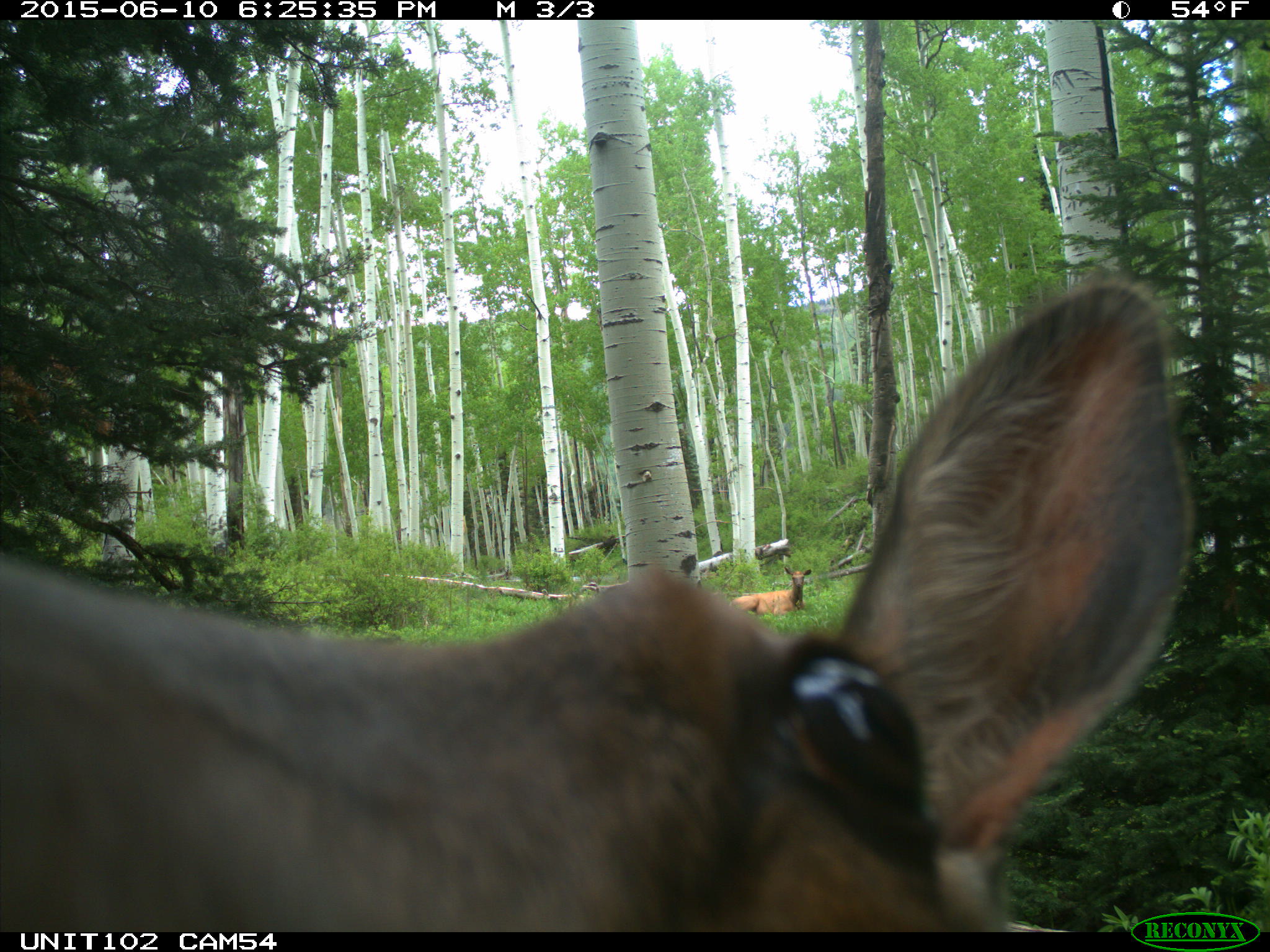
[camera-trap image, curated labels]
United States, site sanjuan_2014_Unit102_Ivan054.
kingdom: Animalia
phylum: Chordata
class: Mammalia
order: Artiodactyla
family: Cervidae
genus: Cervus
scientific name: Cervus elaphus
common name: red deer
Cervus elaphus (red deer).